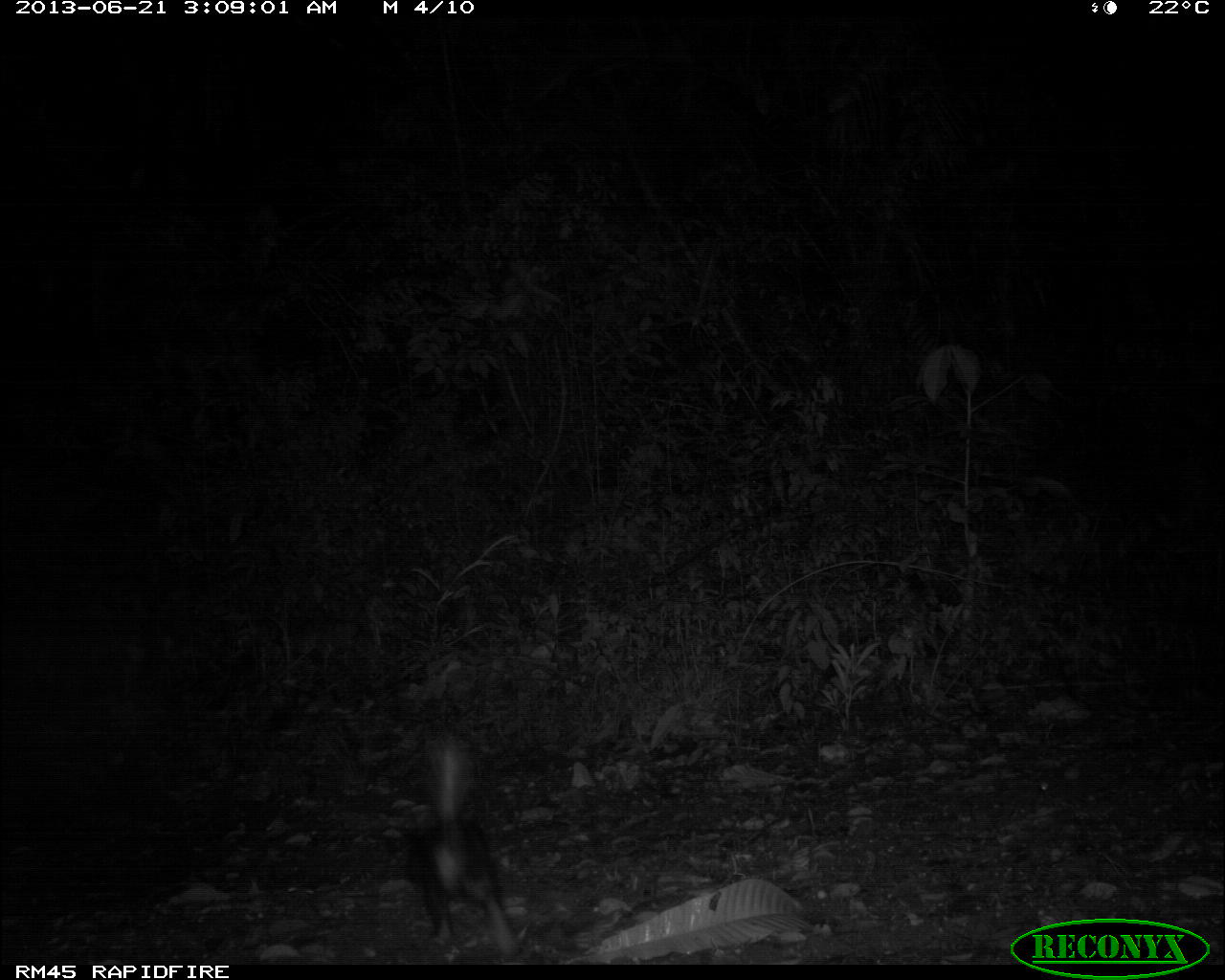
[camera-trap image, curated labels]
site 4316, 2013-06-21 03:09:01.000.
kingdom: Animalia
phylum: Chordata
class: Mammalia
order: Carnivora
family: Mephitidae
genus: Conepatus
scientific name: Conepatus semistriatus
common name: striped hog-nosed skunk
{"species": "Conepatus semistriatus (striped hog-nosed skunk)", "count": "1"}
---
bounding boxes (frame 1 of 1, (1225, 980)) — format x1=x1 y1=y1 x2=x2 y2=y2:
conepatus semistriatus: x1=402 y1=734 x2=530 y2=958